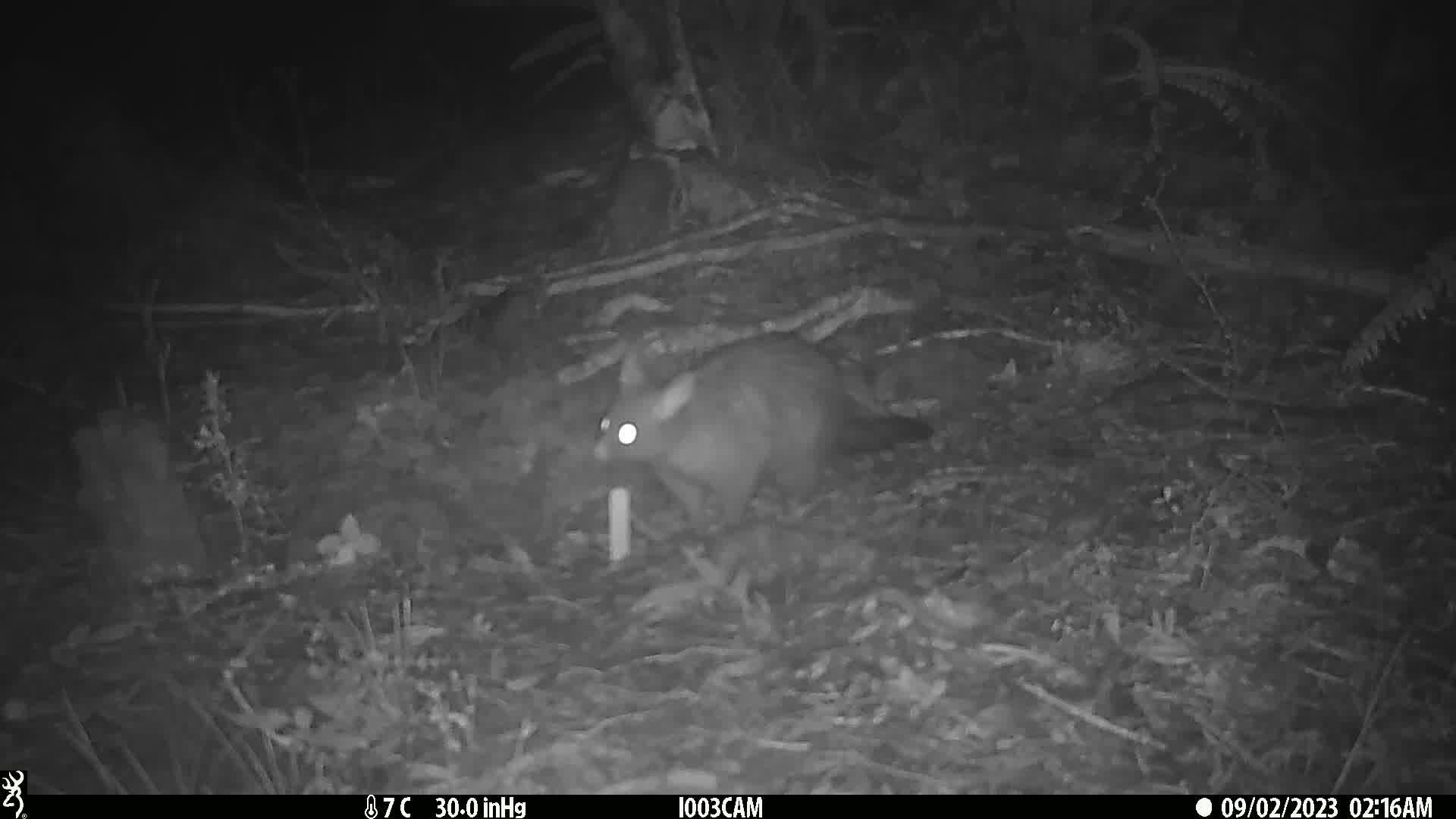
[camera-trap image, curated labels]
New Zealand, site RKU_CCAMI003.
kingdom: Animalia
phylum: Chordata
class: Mammalia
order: Diprotodontia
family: Phalangeridae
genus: Trichosurus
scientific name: Trichosurus vulpecula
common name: common brushtail possum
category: possum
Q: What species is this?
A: Possum (common brushtail possum) (Trichosurus vulpecula).